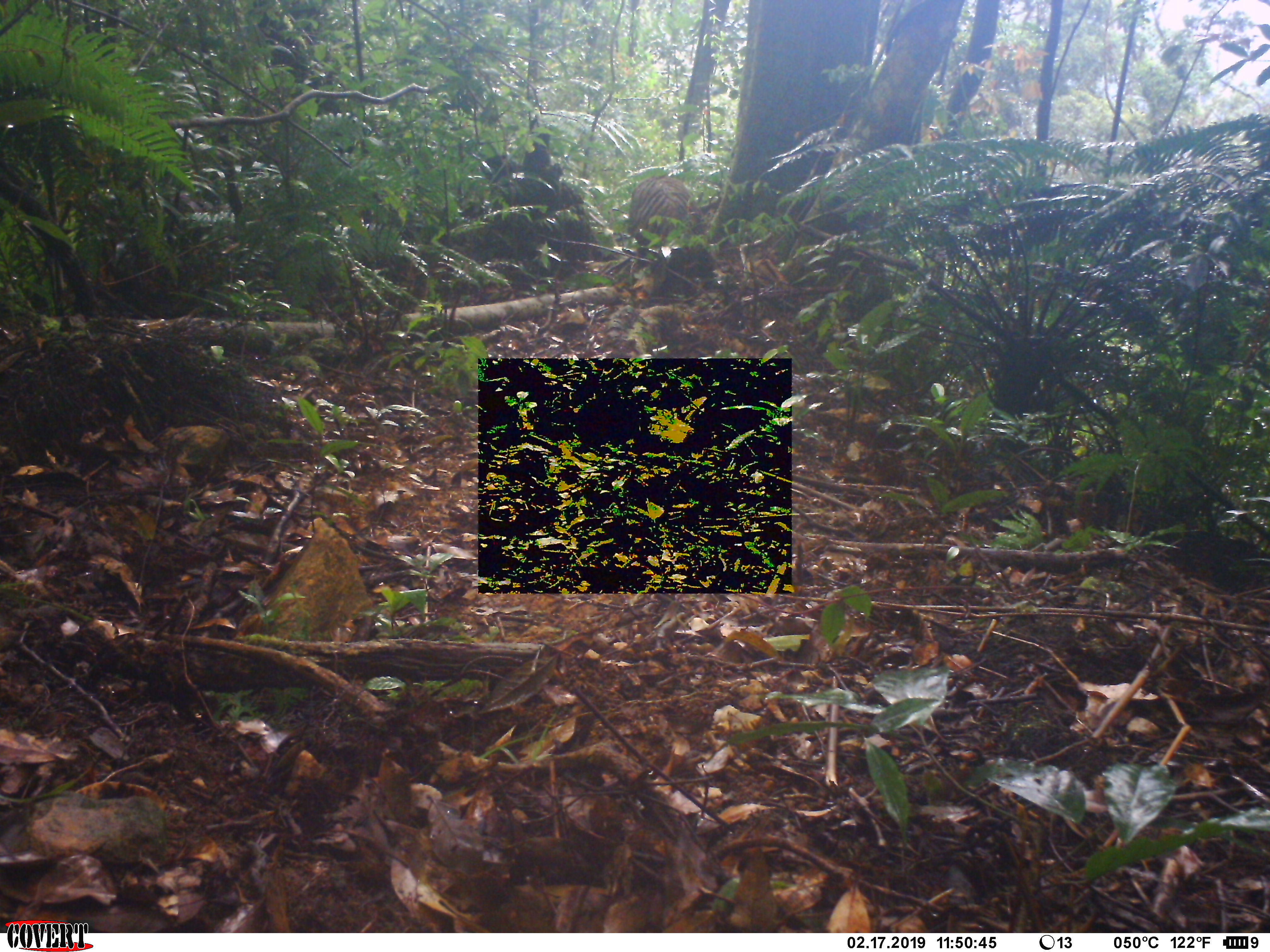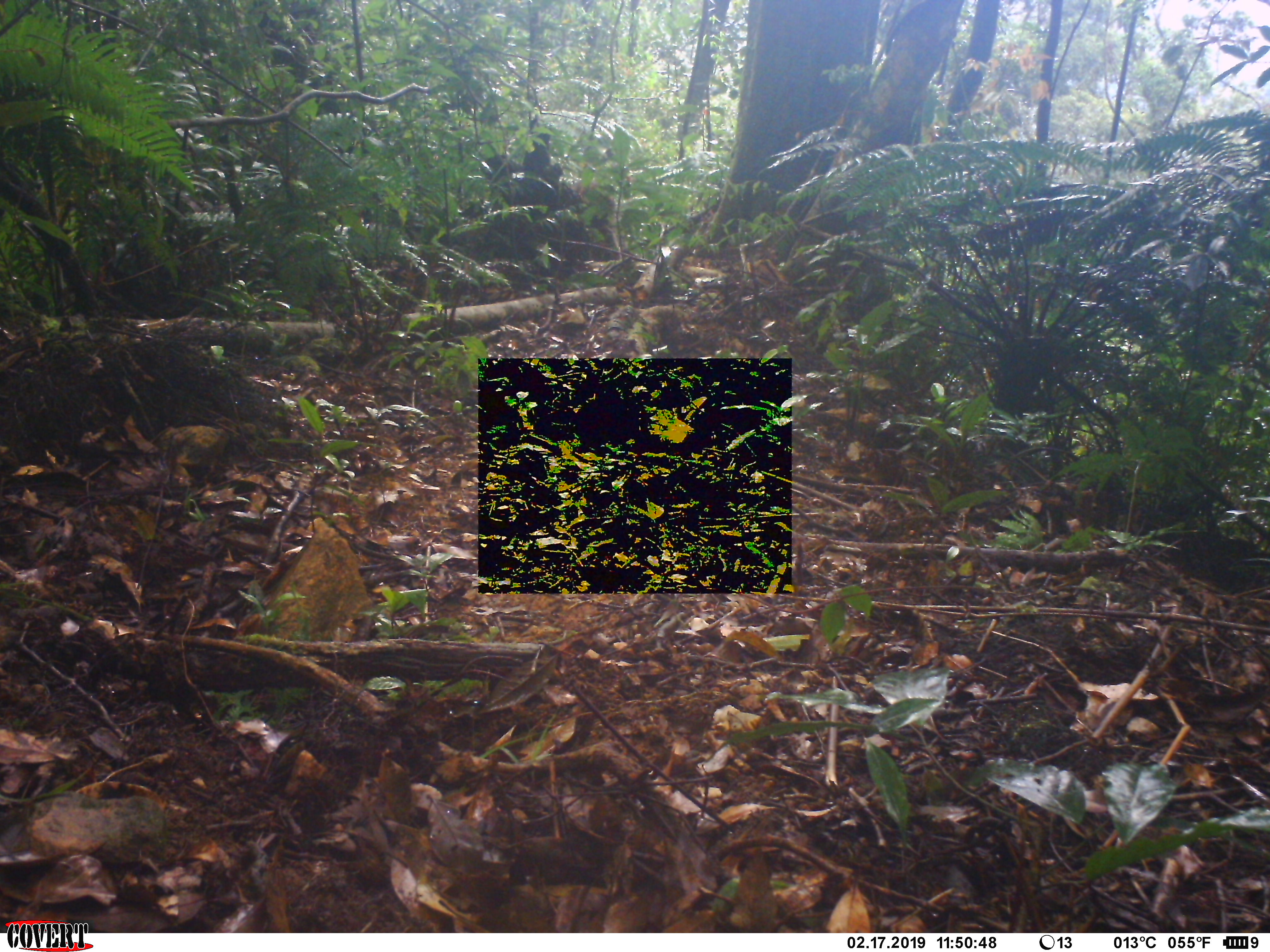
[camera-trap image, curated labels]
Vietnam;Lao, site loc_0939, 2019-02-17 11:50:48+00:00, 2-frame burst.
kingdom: Animalia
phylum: Chordata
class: Mammalia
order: Primates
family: Cercopithecidae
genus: Macaca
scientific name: Macaca arctoides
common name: stump-tailed macaque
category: stump tailed macaque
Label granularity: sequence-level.